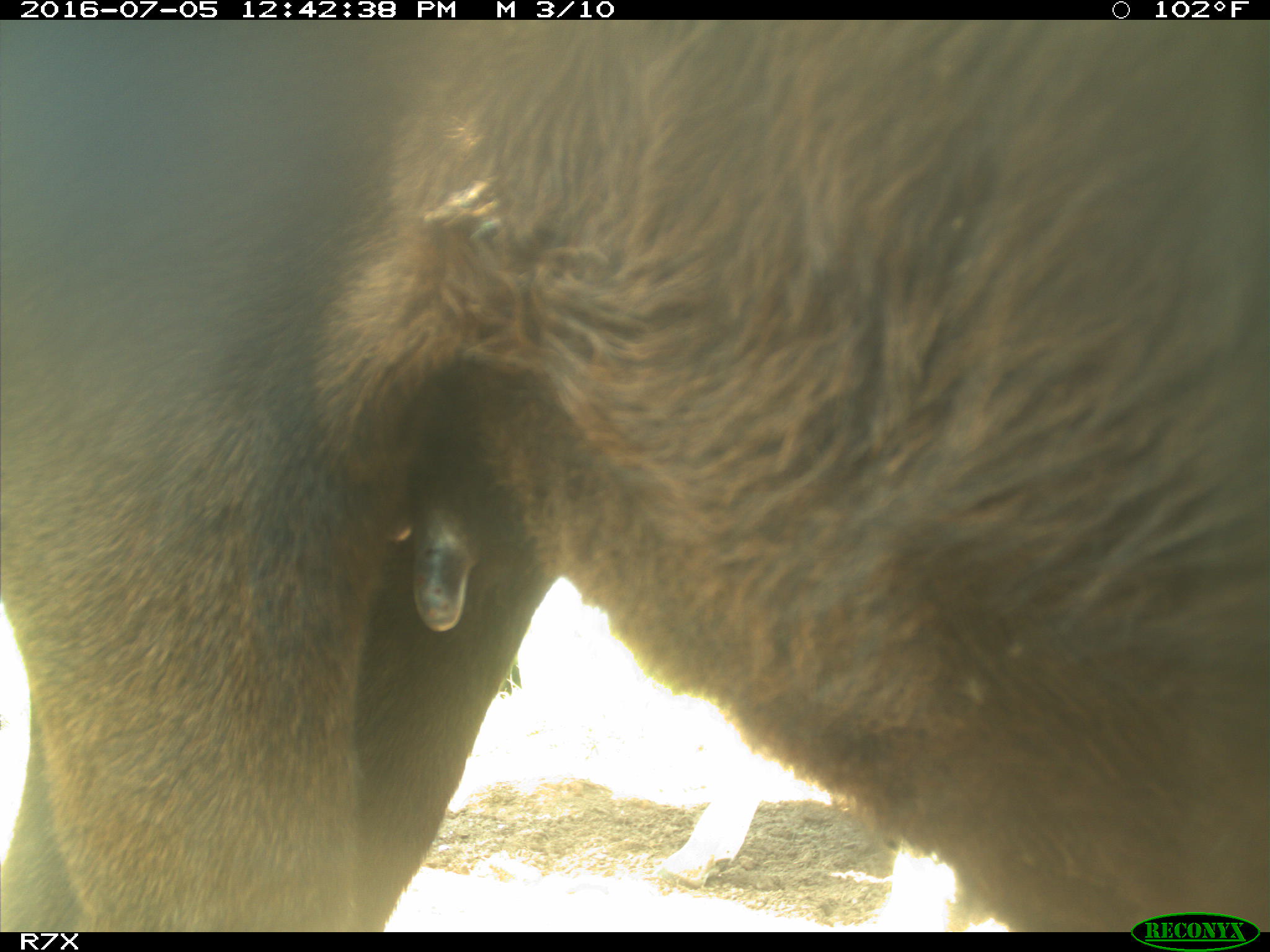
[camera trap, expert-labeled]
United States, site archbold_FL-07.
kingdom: Animalia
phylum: Chordata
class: Mammalia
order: Artiodactyla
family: Bovidae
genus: Bos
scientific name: Bos taurus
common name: domestic cow